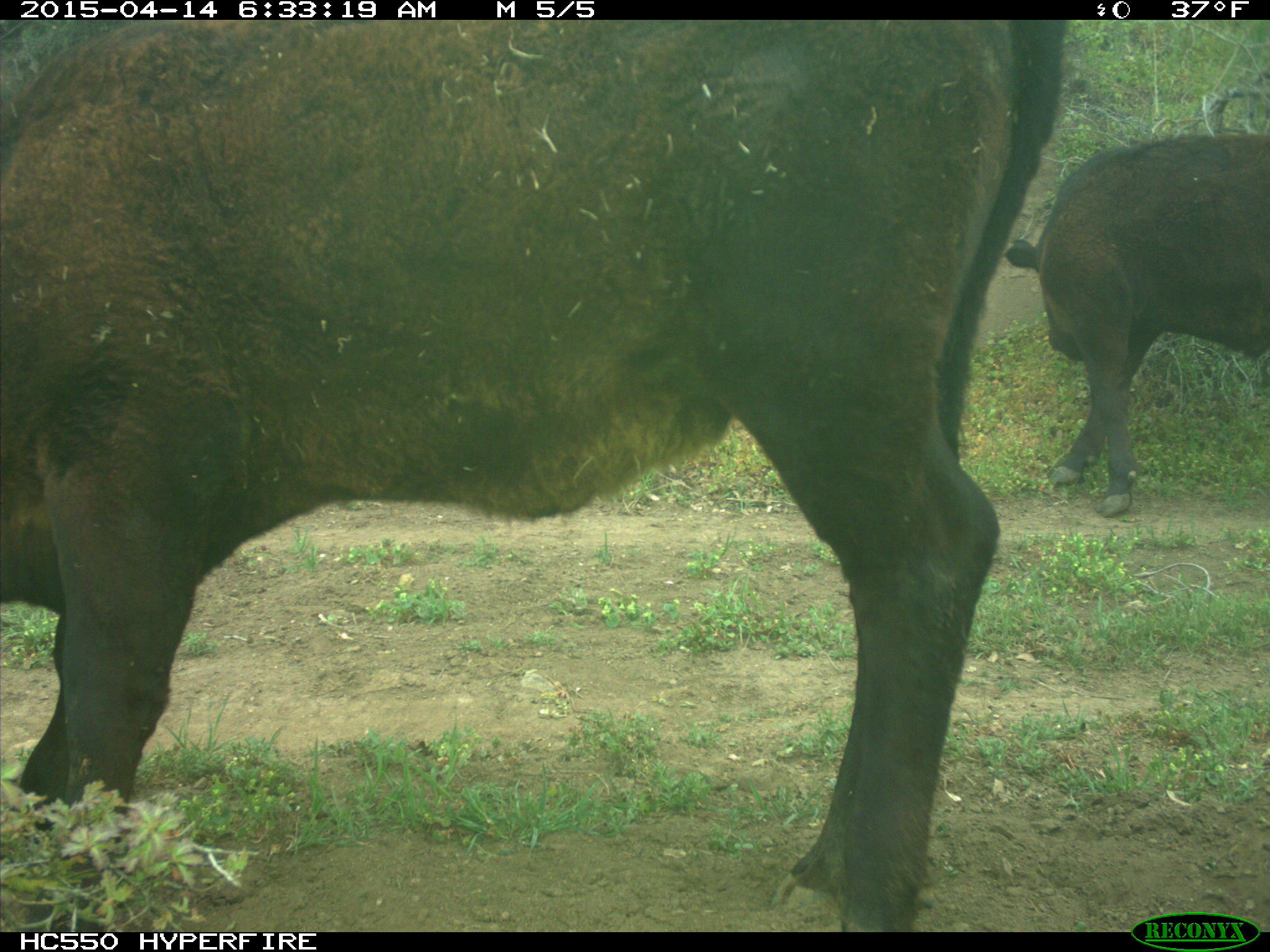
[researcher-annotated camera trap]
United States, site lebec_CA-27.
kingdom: Animalia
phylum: Chordata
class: Mammalia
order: Artiodactyla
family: Bovidae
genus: Bos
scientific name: Bos taurus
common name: domestic cow